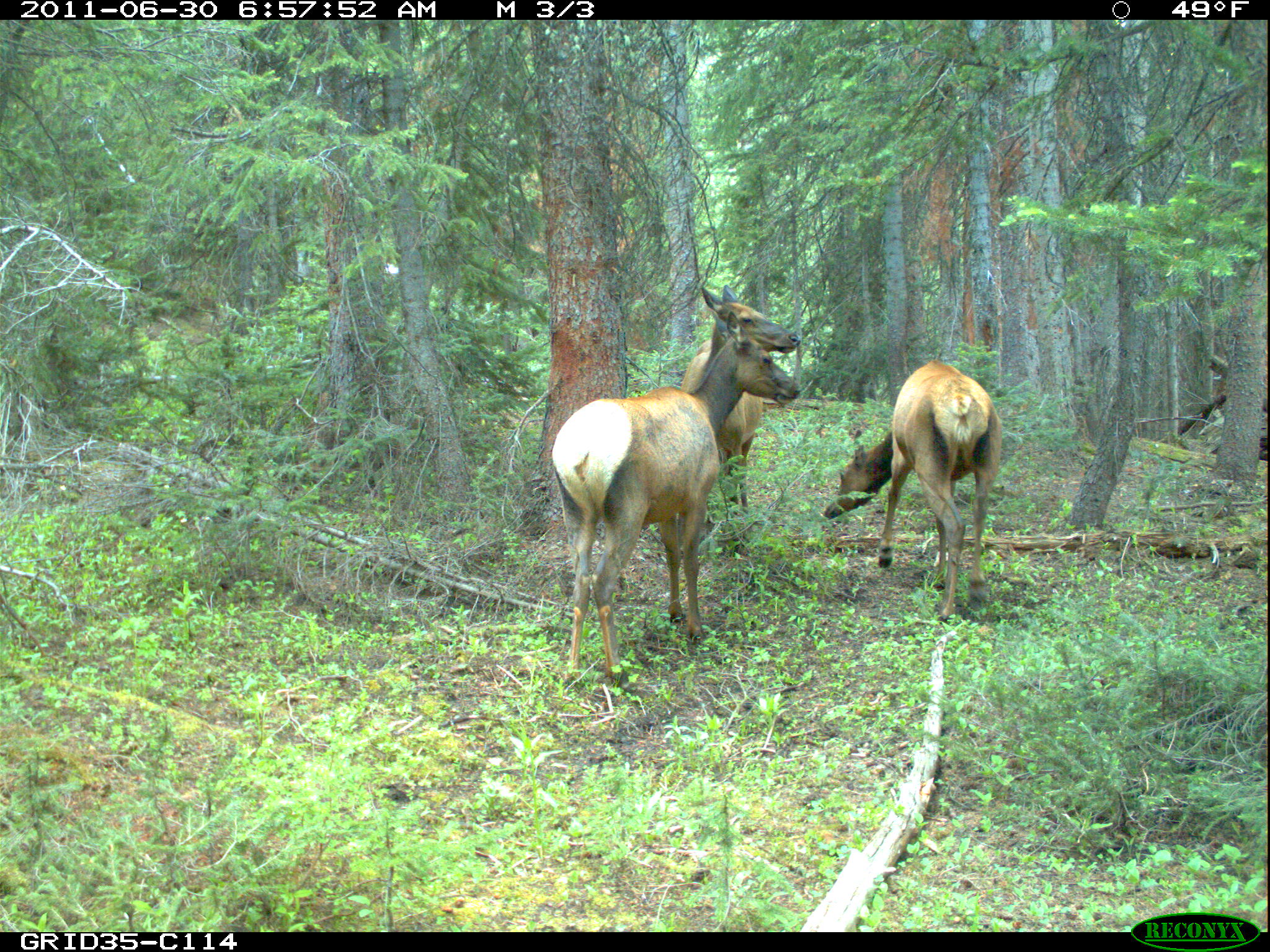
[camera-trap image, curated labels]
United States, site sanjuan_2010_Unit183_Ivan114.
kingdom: Animalia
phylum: Chordata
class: Mammalia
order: Artiodactyla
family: Cervidae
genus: Cervus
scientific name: Cervus elaphus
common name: red deer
Cervus elaphus (red deer).